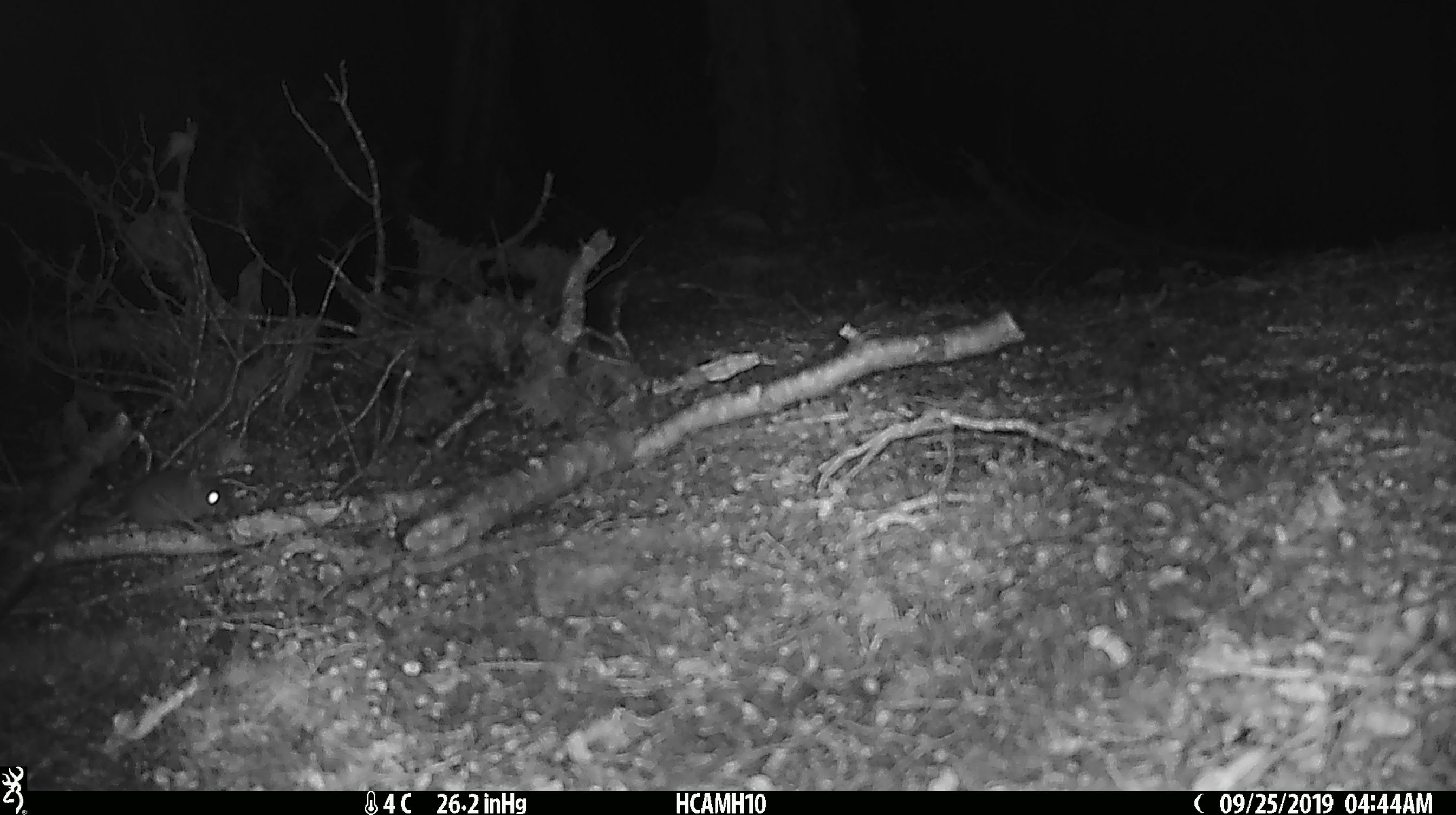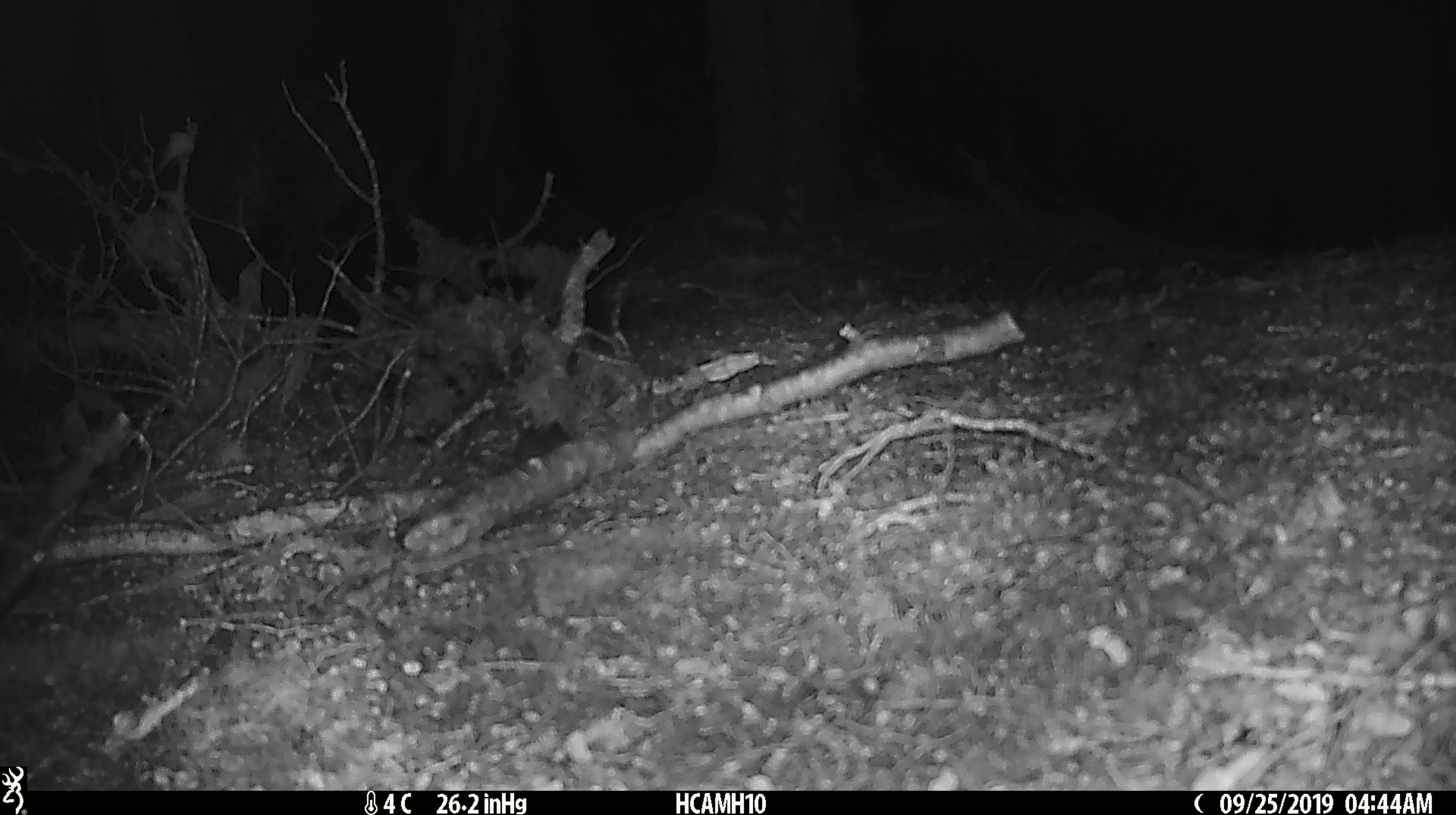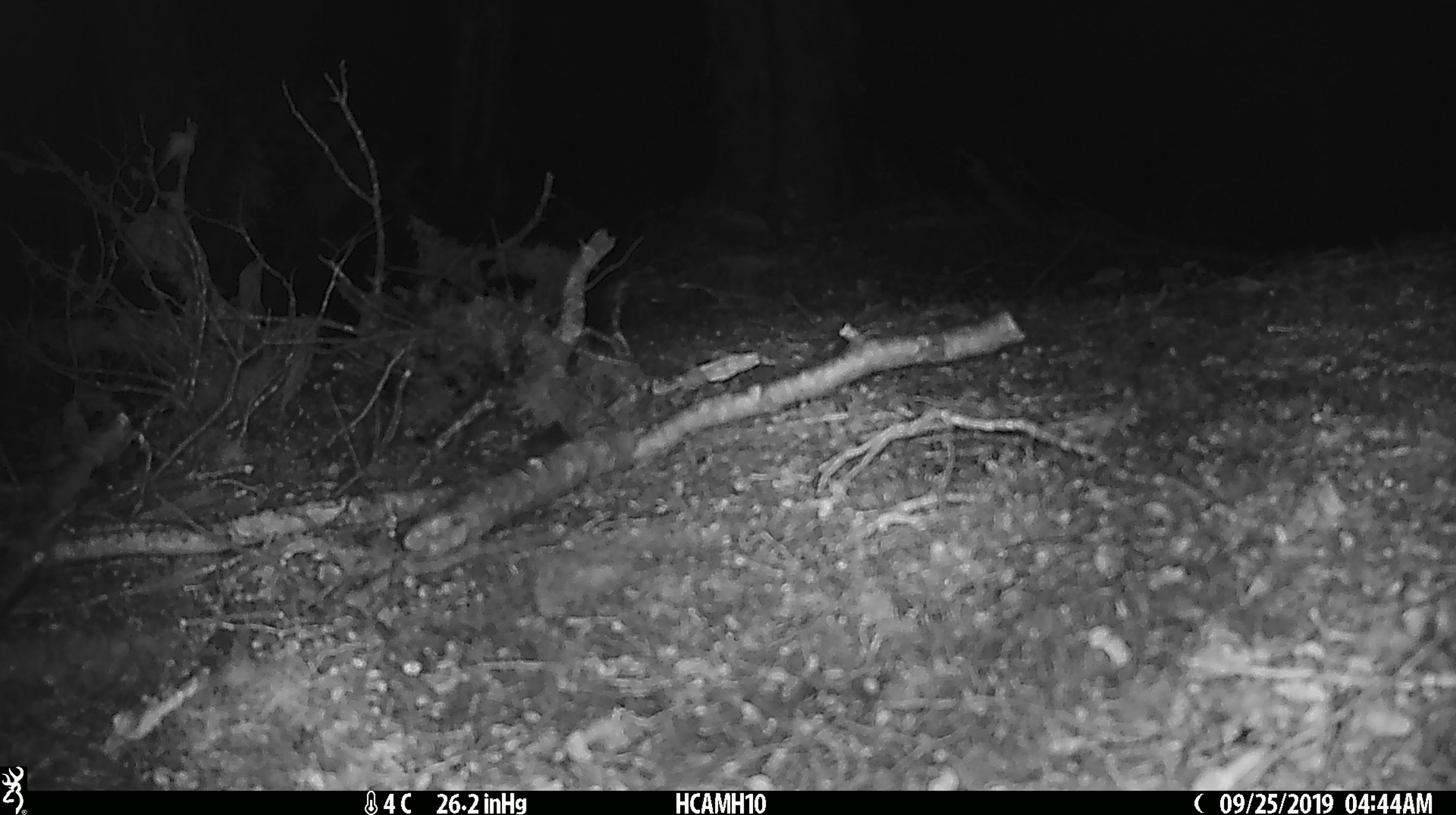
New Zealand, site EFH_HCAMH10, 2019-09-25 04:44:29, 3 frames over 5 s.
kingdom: Animalia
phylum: Chordata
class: Mammalia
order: Rodentia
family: Muridae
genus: Mus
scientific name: Mus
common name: mouse